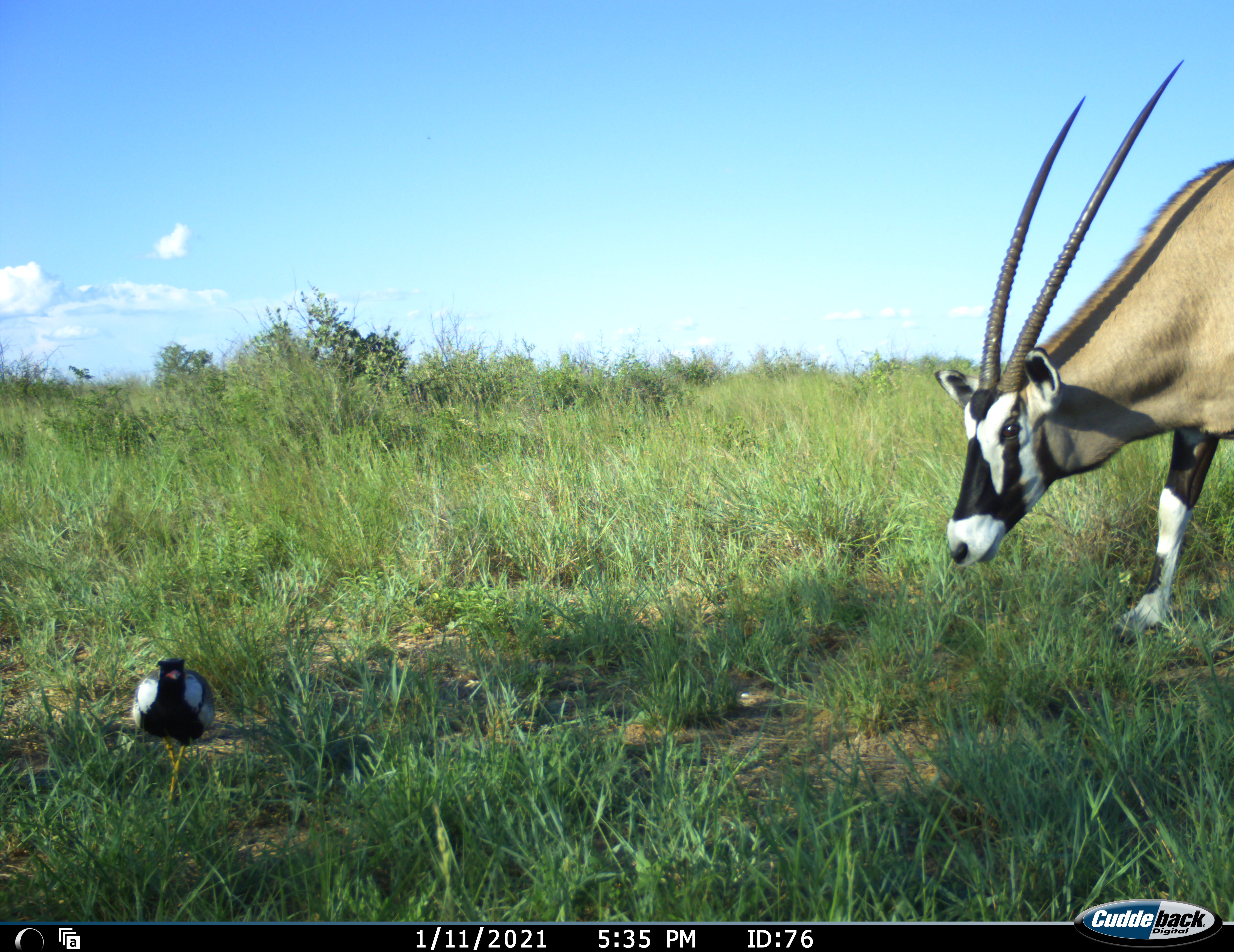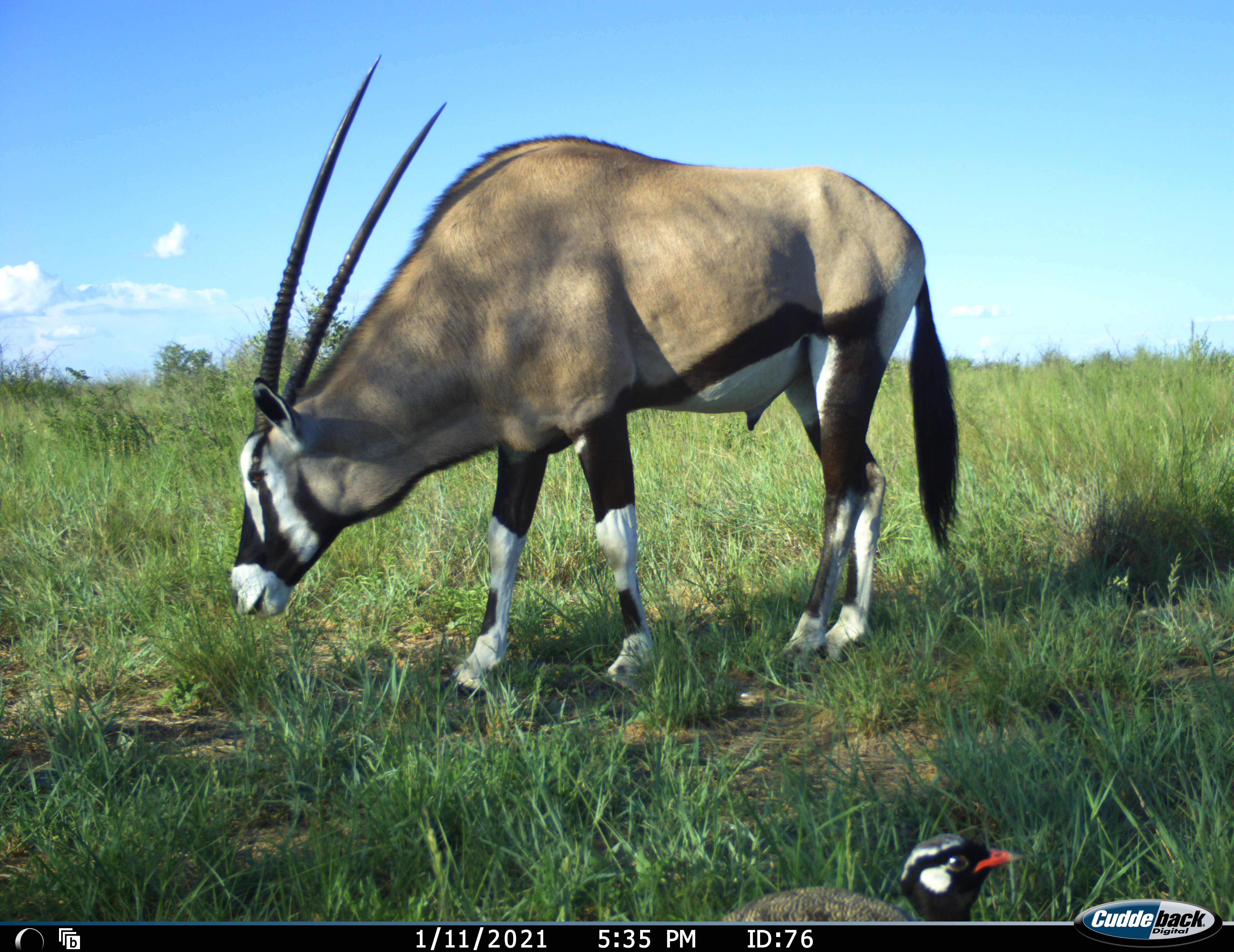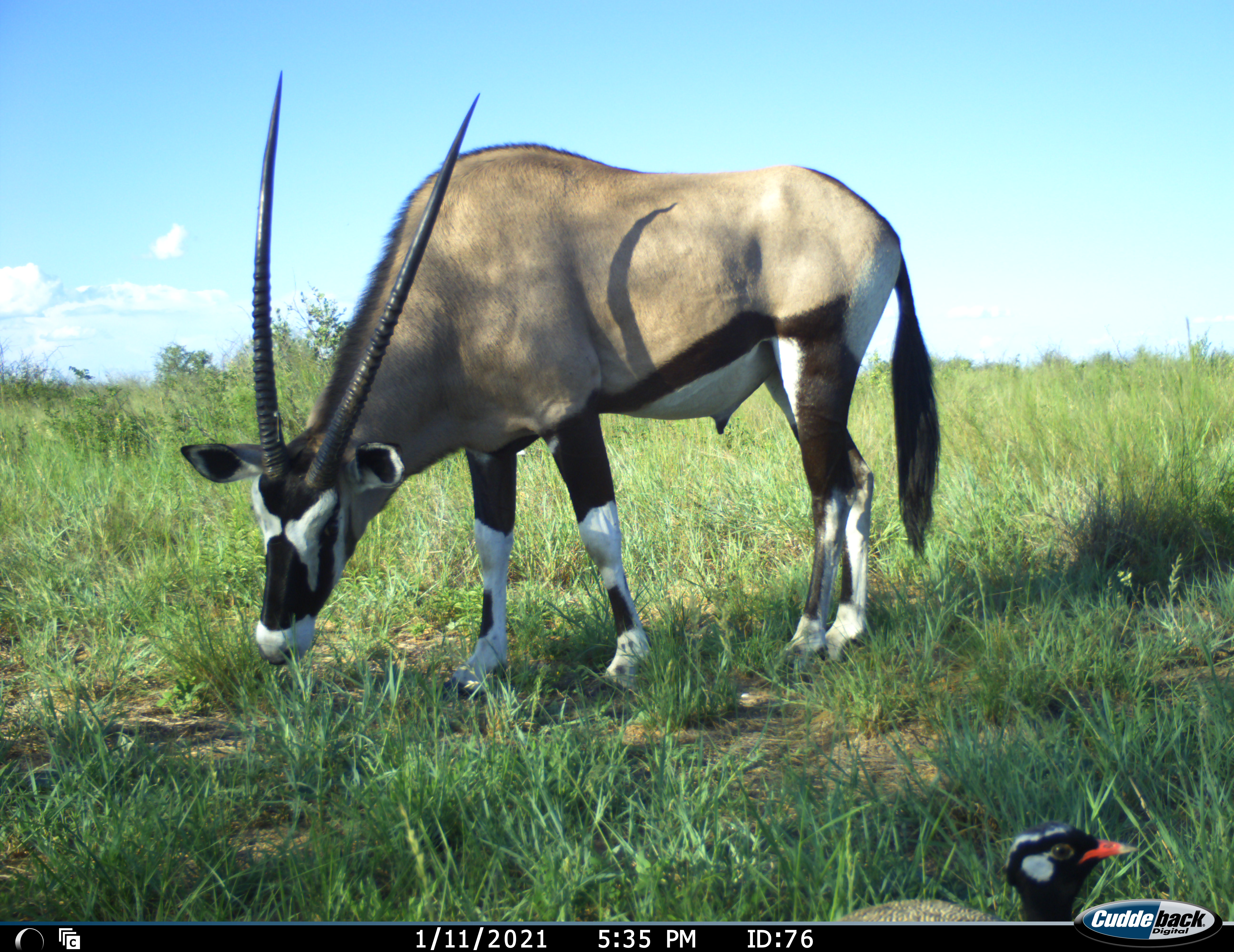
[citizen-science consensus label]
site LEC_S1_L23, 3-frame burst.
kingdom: Animalia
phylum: Chordata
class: Aves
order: Otidiformes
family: Otididae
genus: Eupodotis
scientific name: Eupodotis afraoides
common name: white-quilled bustard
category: bustardwhitequilled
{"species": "bustardwhitequilled (white-quilled bustard) (Eupodotis afraoides)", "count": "1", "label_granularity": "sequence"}